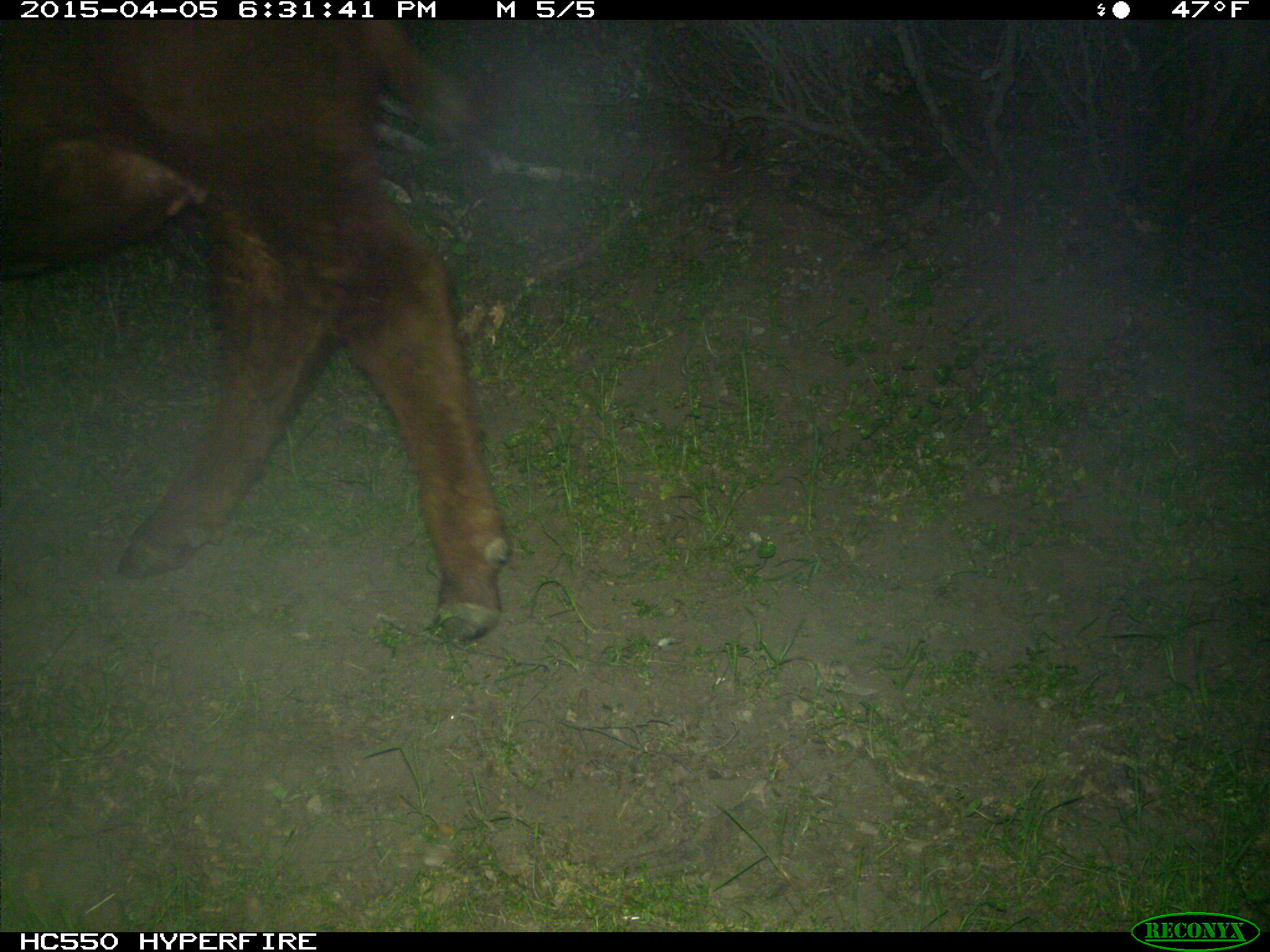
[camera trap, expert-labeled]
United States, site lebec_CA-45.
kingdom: Animalia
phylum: Chordata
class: Mammalia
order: Artiodactyla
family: Bovidae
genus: Bos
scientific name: Bos taurus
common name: domestic cow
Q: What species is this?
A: Bos taurus (domestic cow).